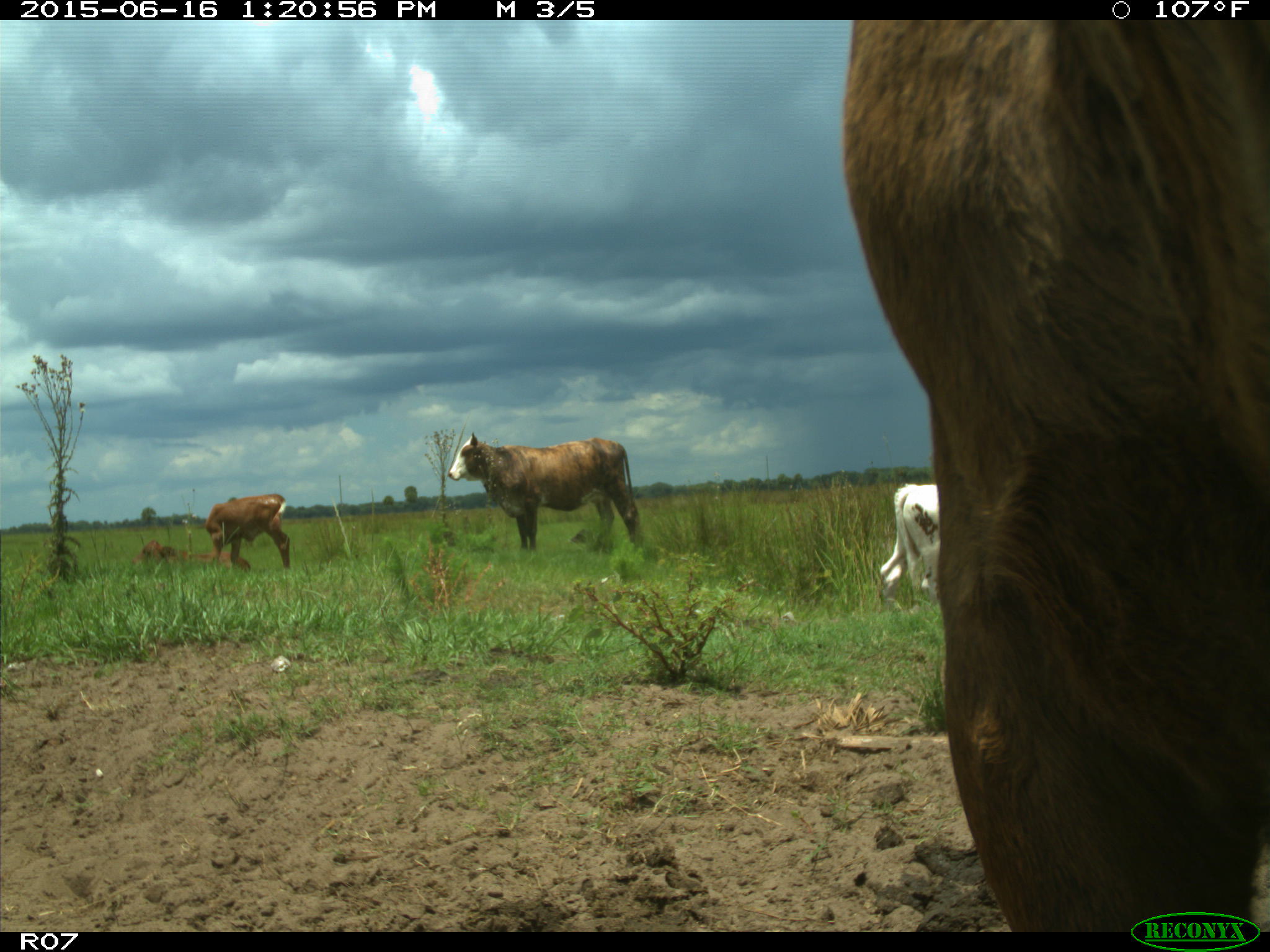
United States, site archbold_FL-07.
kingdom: Animalia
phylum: Chordata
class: Mammalia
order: Artiodactyla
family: Bovidae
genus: Bos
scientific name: Bos taurus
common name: domestic cow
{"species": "Bos taurus (domestic cow)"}